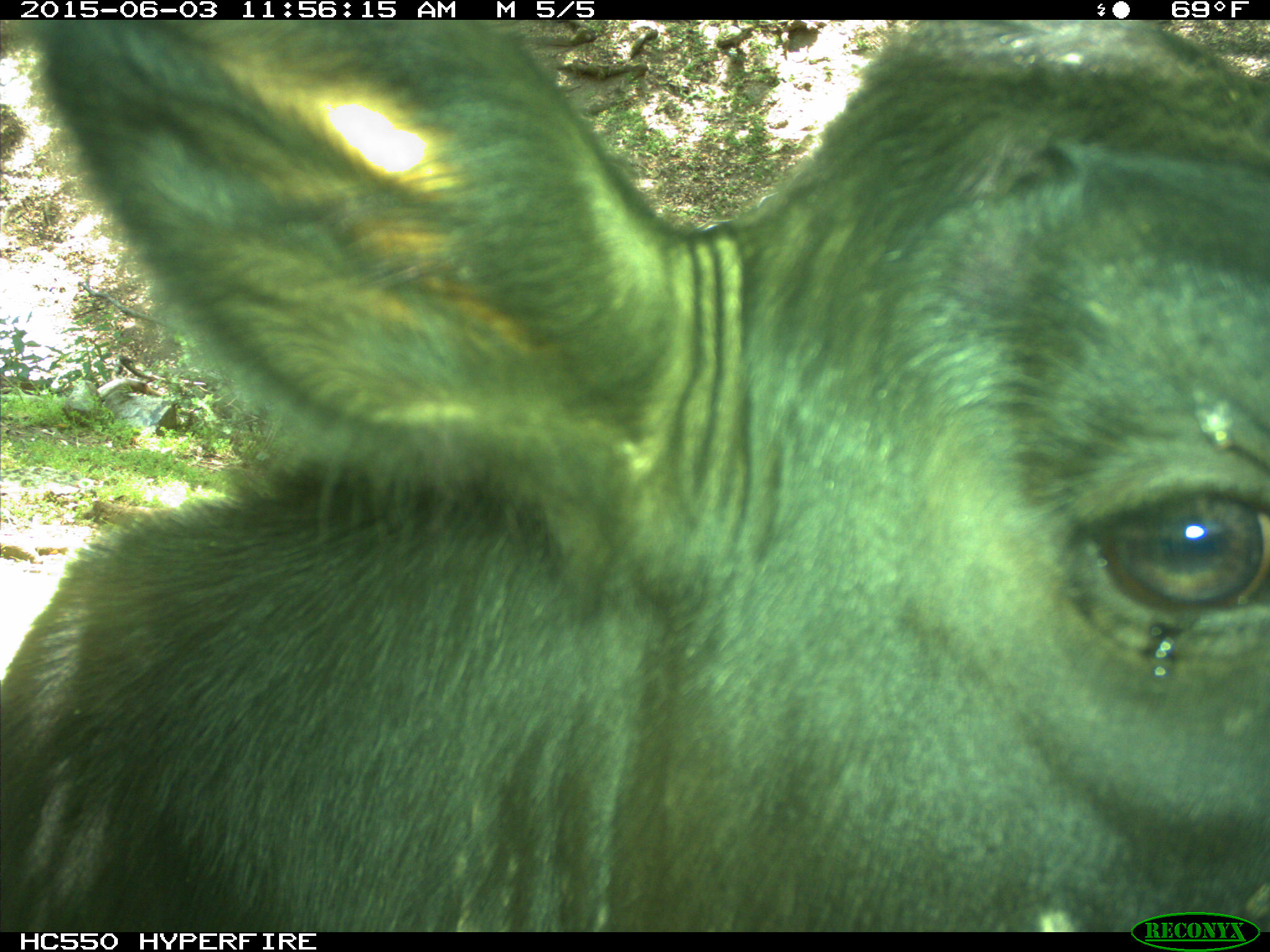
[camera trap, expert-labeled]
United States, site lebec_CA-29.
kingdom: Animalia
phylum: Chordata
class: Mammalia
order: Artiodactyla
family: Bovidae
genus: Bos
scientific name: Bos taurus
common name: domestic cow